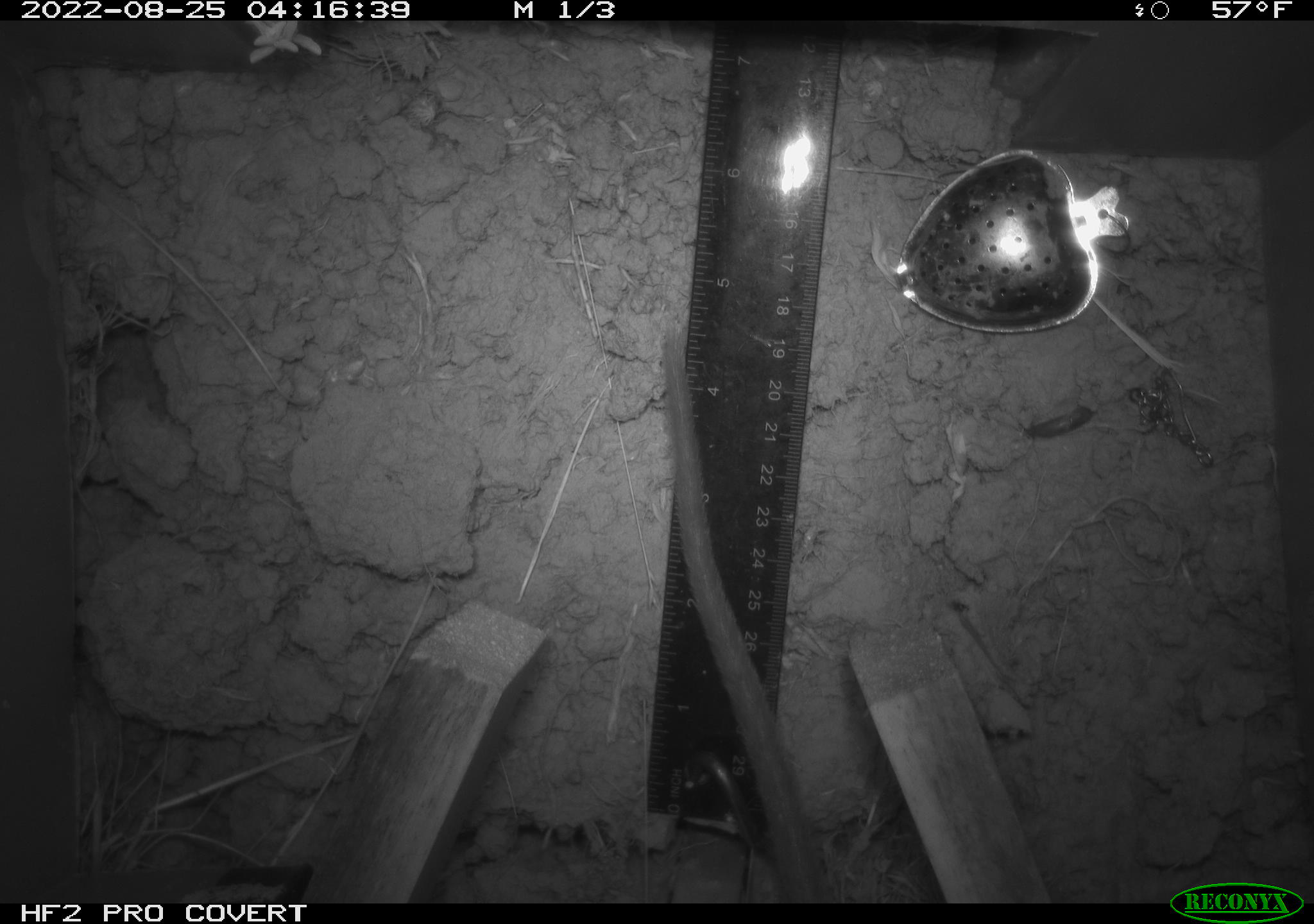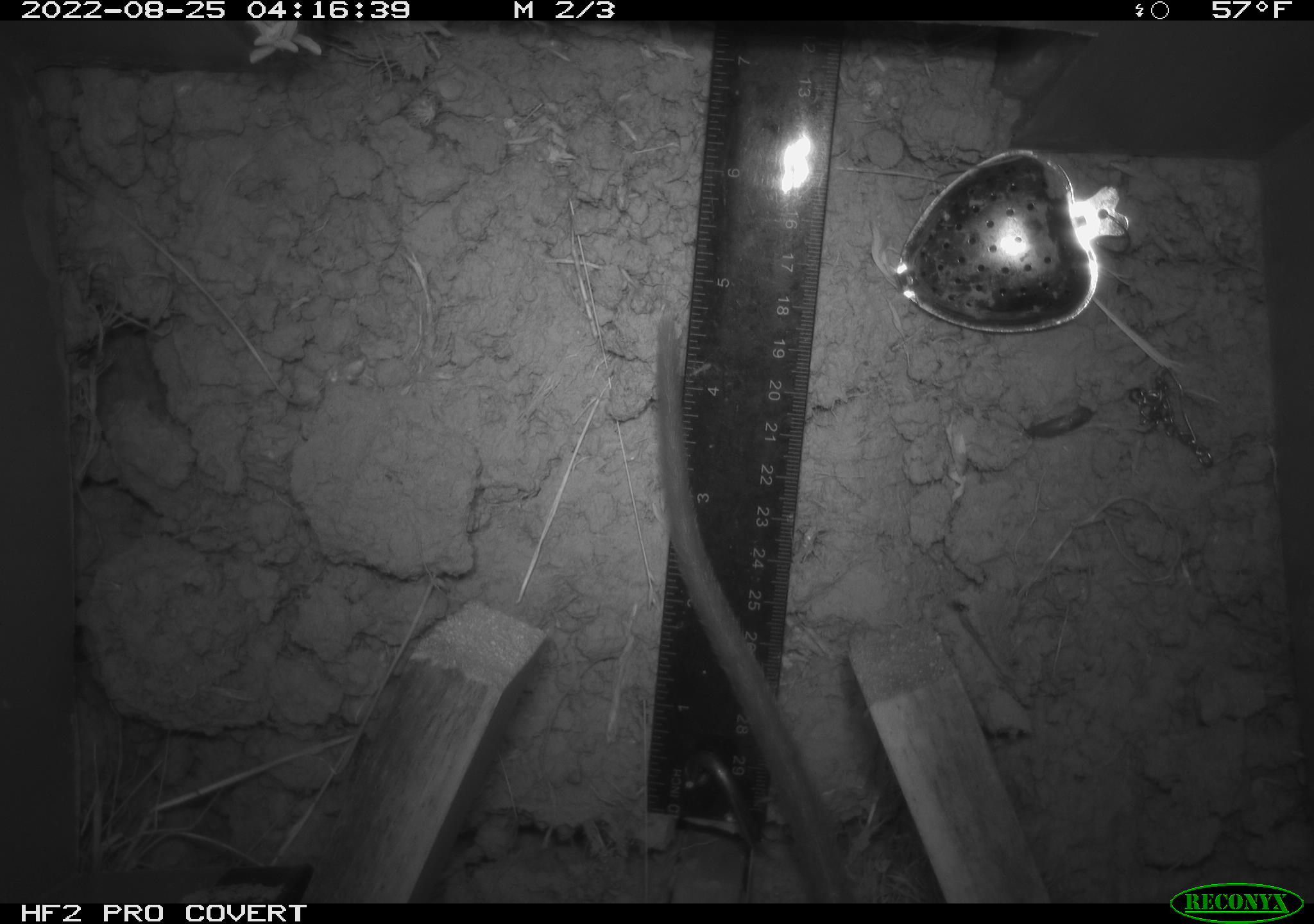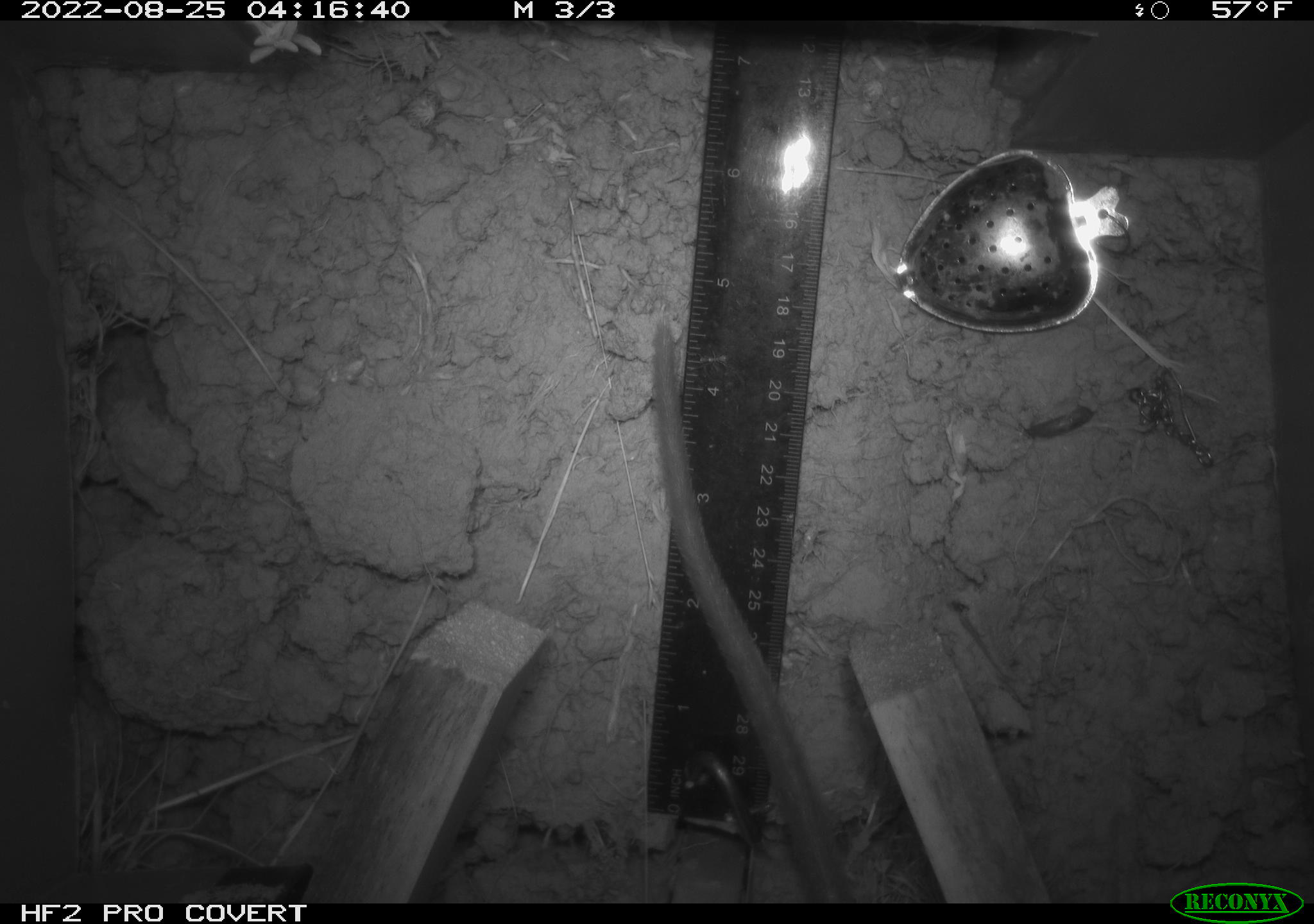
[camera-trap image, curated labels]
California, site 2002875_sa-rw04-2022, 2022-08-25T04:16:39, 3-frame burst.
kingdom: Animalia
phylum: Chordata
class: Mammalia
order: Rodentia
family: Cricetidae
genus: Neotoma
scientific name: Neotoma fuscipes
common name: dusky-footed woodrat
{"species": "dusky-footed woodrat (Neotoma fuscipes)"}